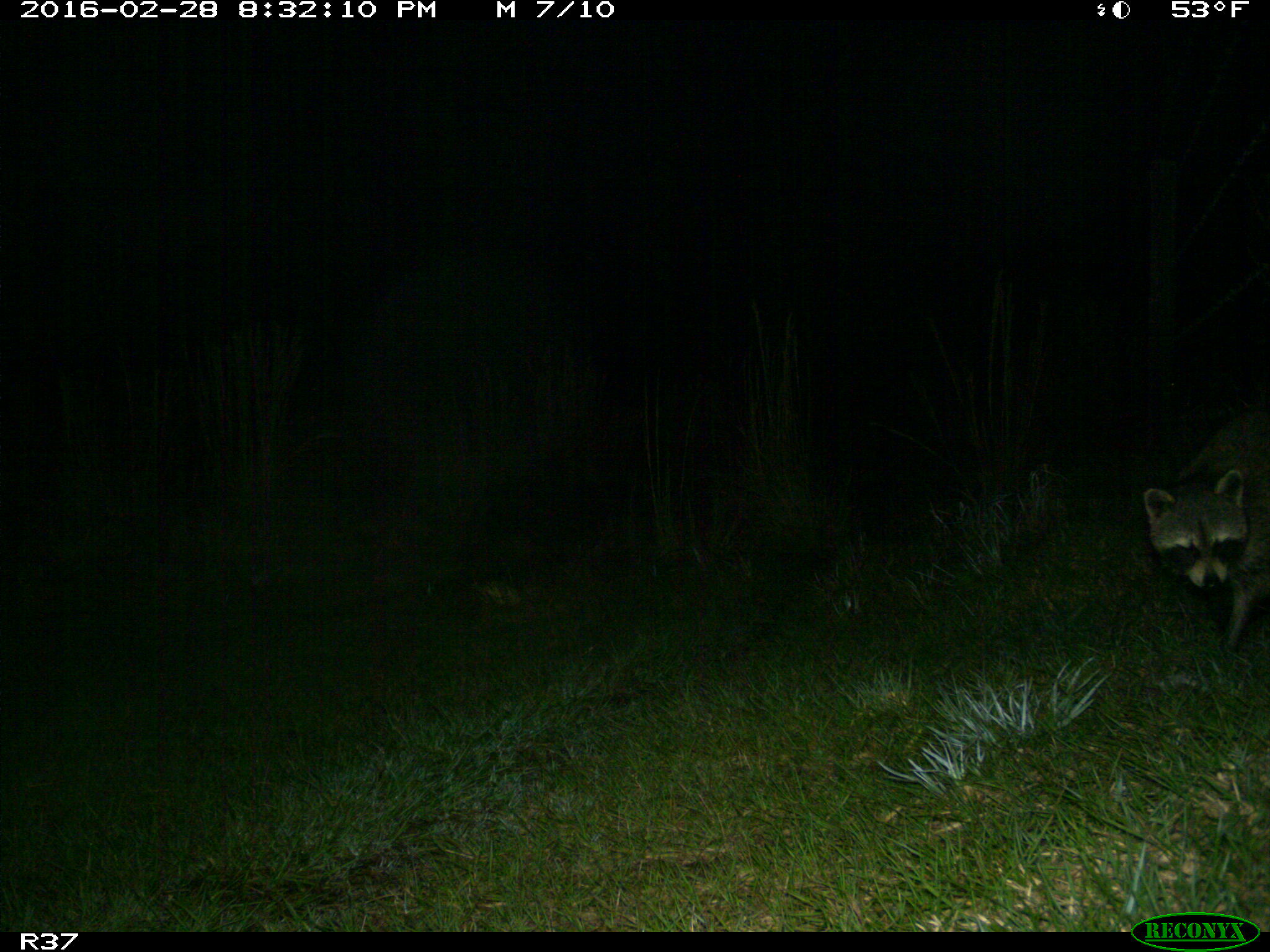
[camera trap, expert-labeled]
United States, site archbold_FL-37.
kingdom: Animalia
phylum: Chordata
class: Mammalia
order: Carnivora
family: Procyonidae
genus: Procyon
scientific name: Procyon lotor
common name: common raccoon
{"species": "Procyon lotor (common raccoon)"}